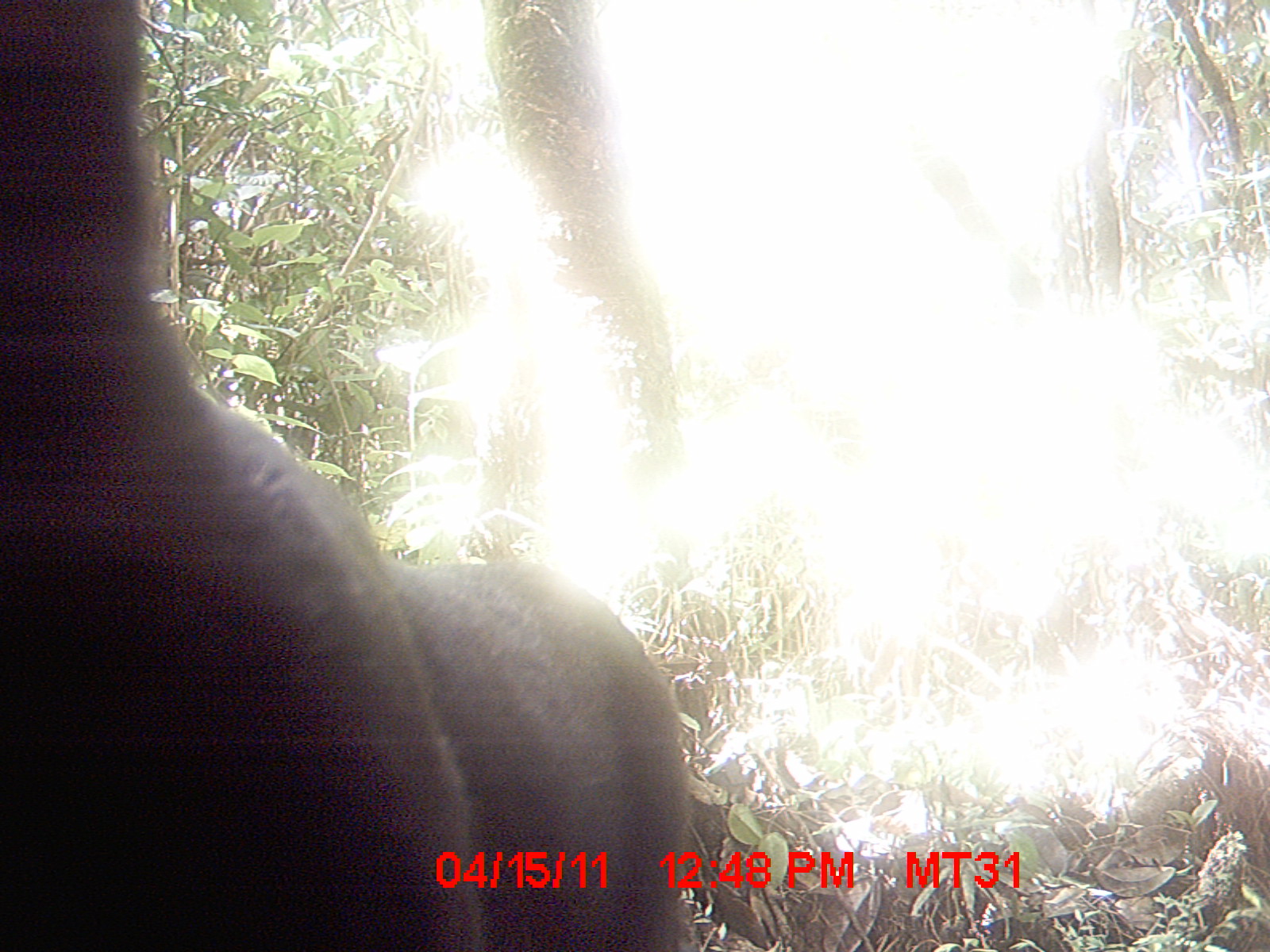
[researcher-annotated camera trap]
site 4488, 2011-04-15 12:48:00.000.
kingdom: Animalia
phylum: Chordata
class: Mammalia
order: Carnivora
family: Felidae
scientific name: Felidae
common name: felids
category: felis sp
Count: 1.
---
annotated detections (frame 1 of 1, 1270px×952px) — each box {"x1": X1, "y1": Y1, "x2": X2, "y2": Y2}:
felis sp: {"x1": 1, "y1": 0, "x2": 687, "y2": 948}